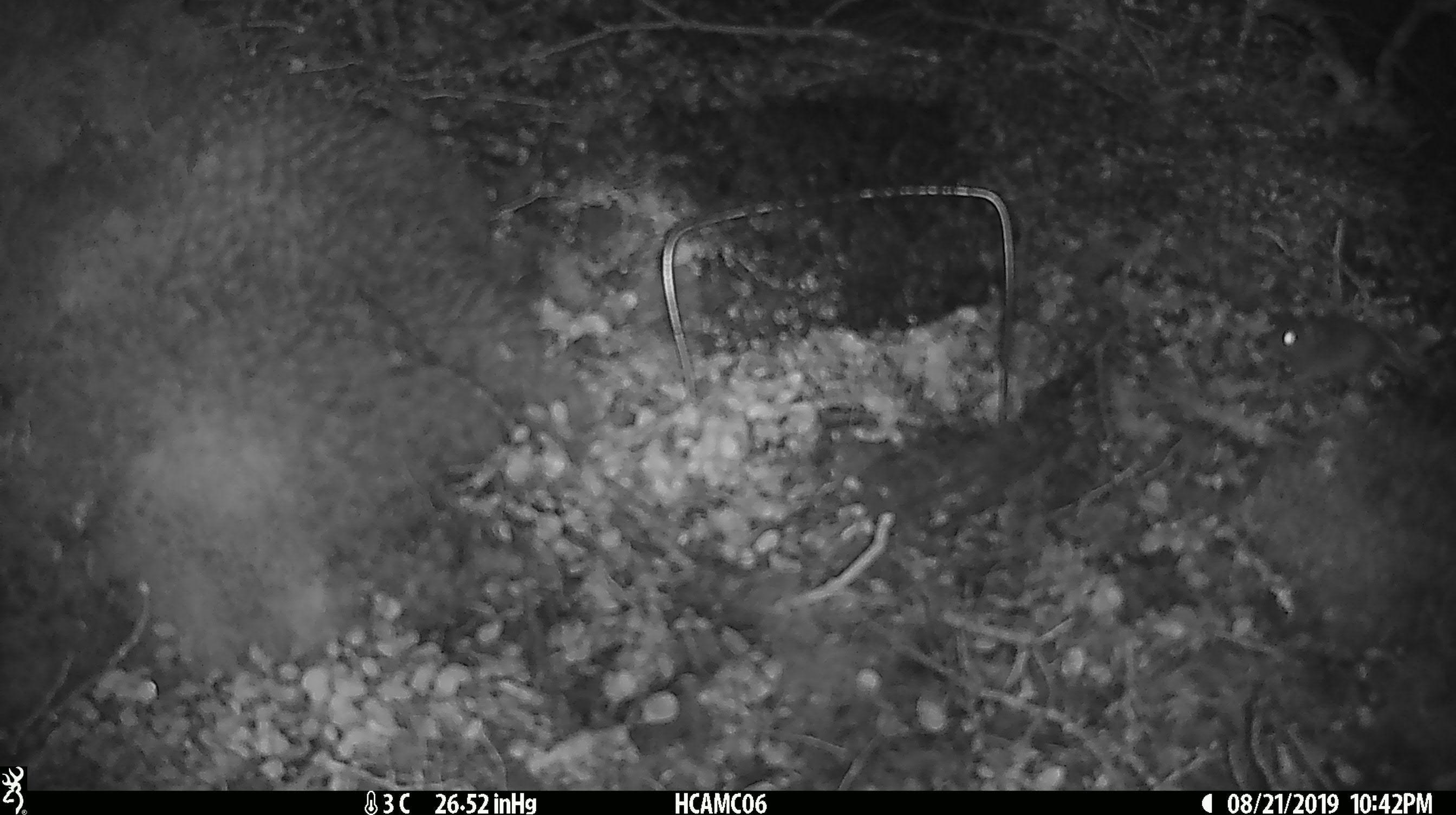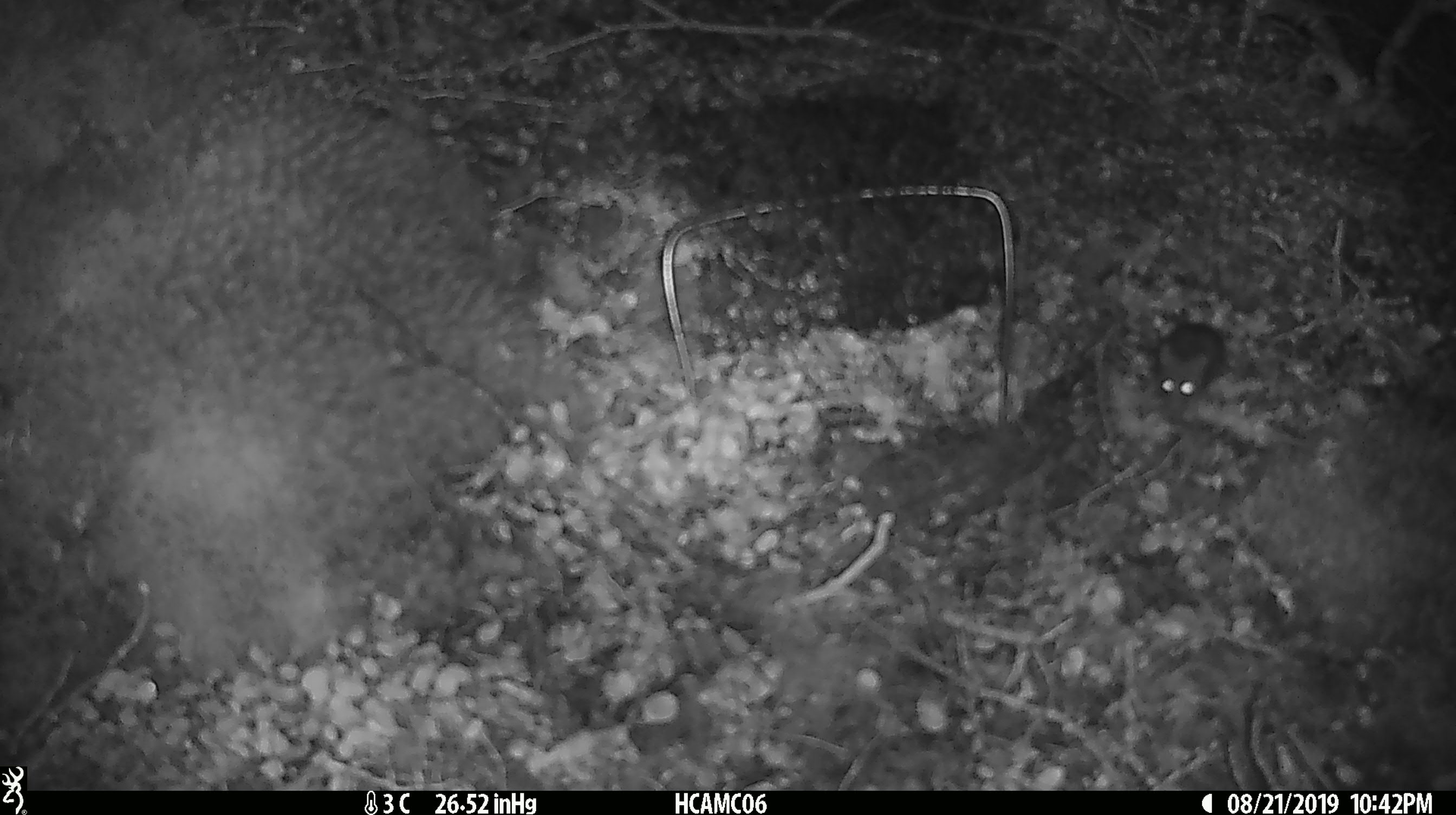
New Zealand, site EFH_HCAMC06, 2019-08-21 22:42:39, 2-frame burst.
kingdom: Animalia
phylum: Chordata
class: Mammalia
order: Rodentia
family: Muridae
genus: Mus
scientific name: Mus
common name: mouse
Mouse (Mus).